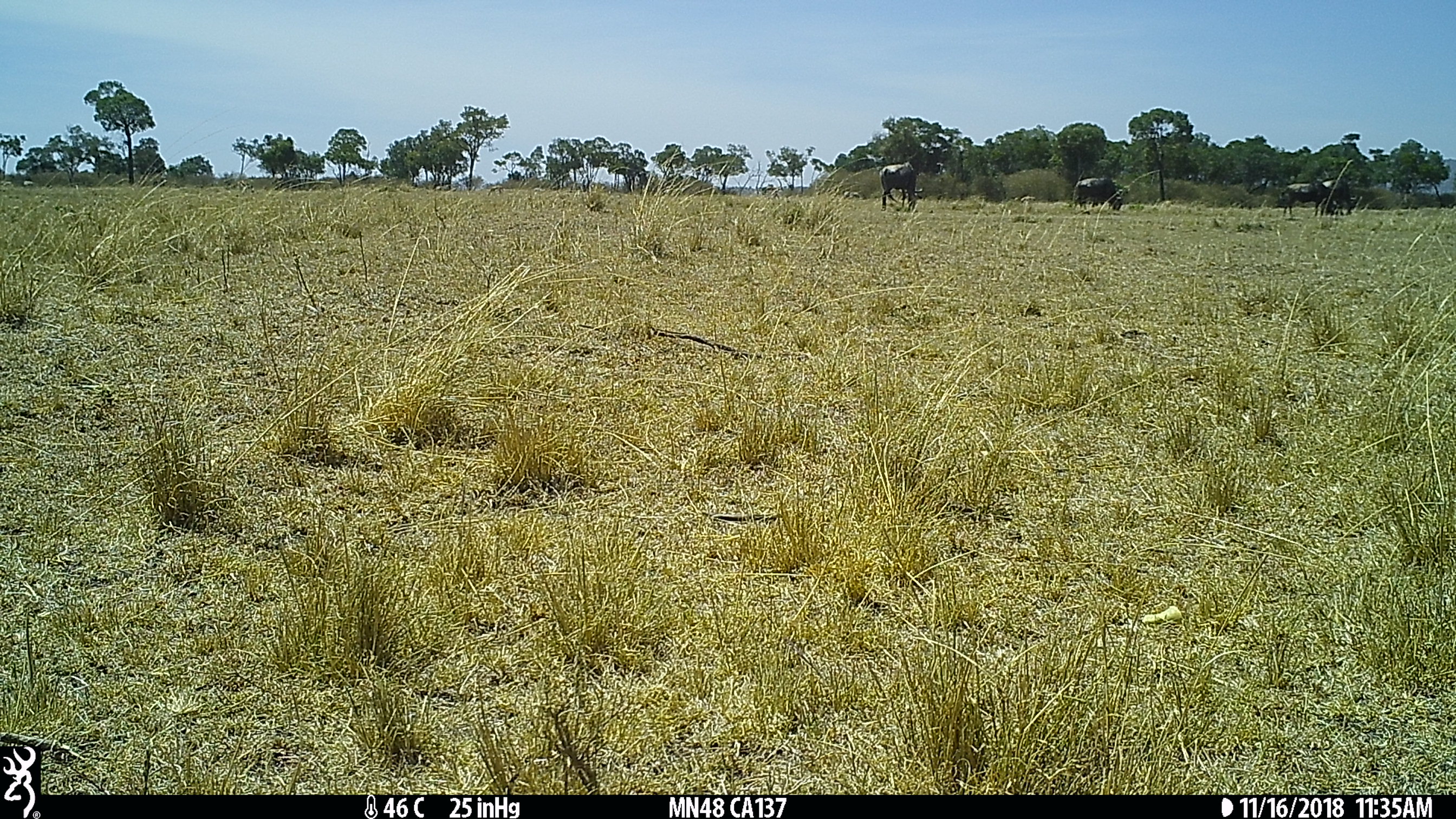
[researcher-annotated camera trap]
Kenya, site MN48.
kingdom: Animalia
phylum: Chordata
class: Mammalia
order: Artiodactyla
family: Bovidae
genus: Connochaetes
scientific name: Connochaetes taurinus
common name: blue wildebeest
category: wildebeest